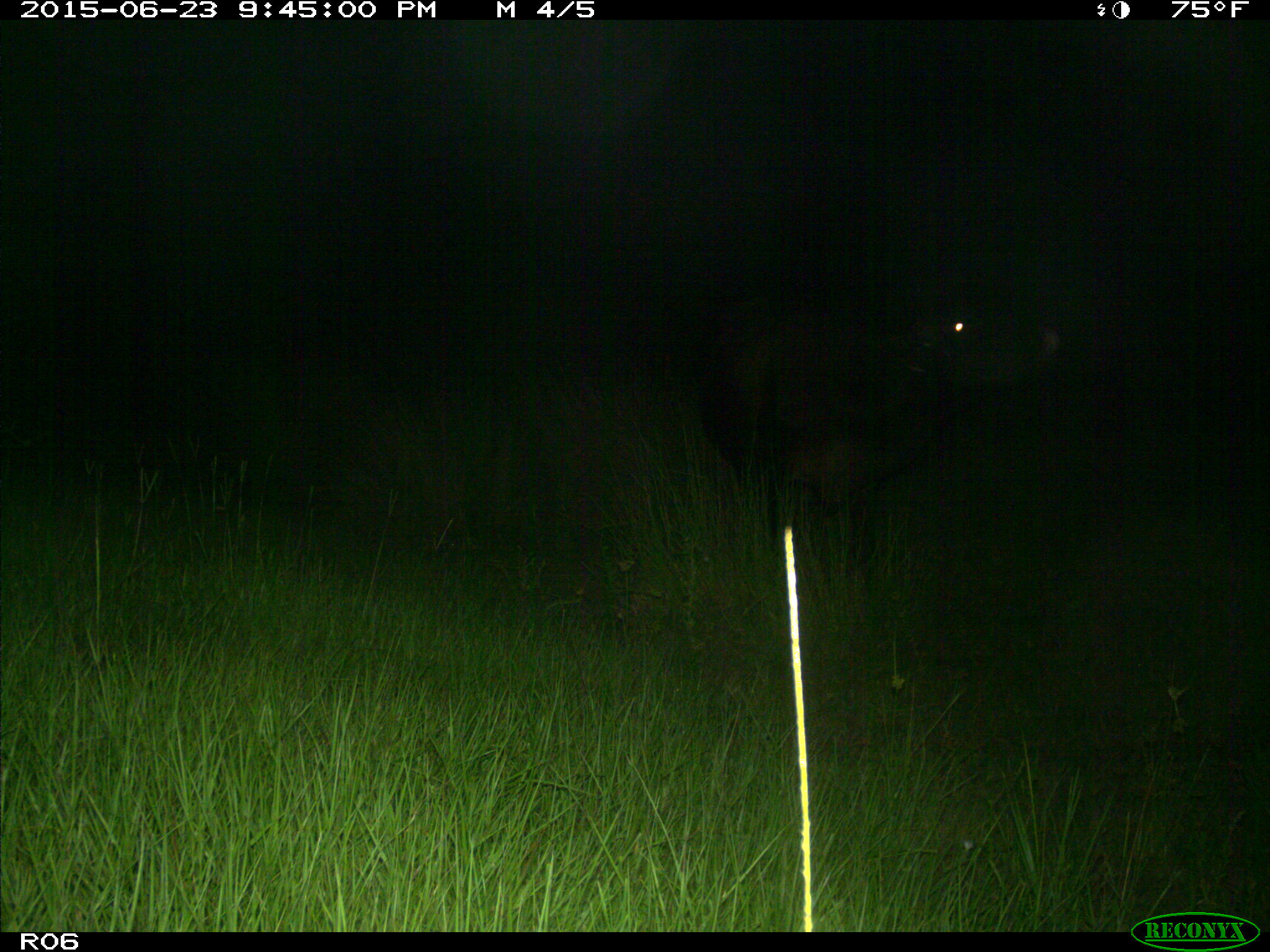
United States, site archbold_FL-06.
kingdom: Animalia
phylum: Chordata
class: Mammalia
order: Artiodactyla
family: Bovidae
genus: Bos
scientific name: Bos taurus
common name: domestic cow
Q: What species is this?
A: Bos taurus (domestic cow).